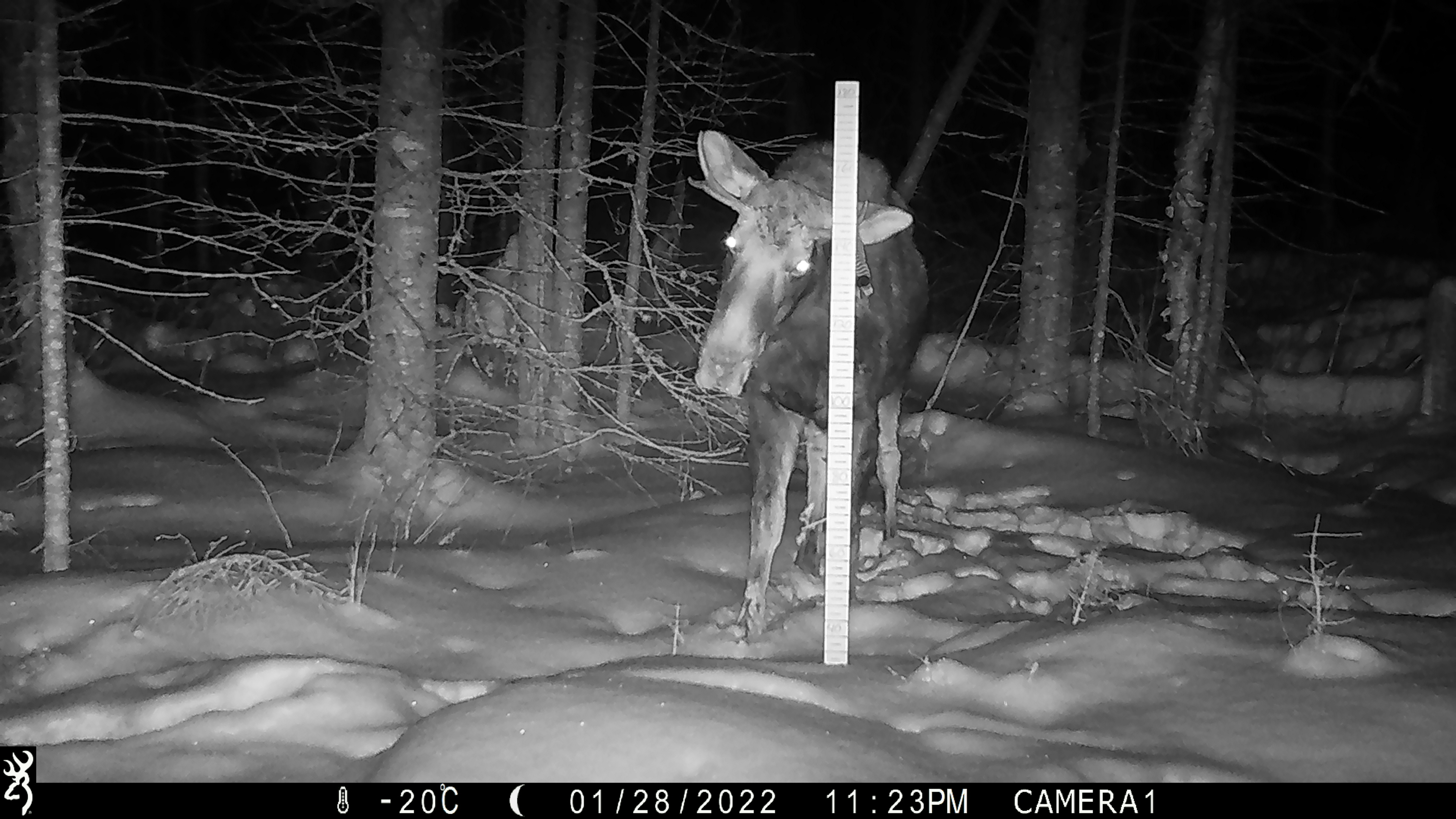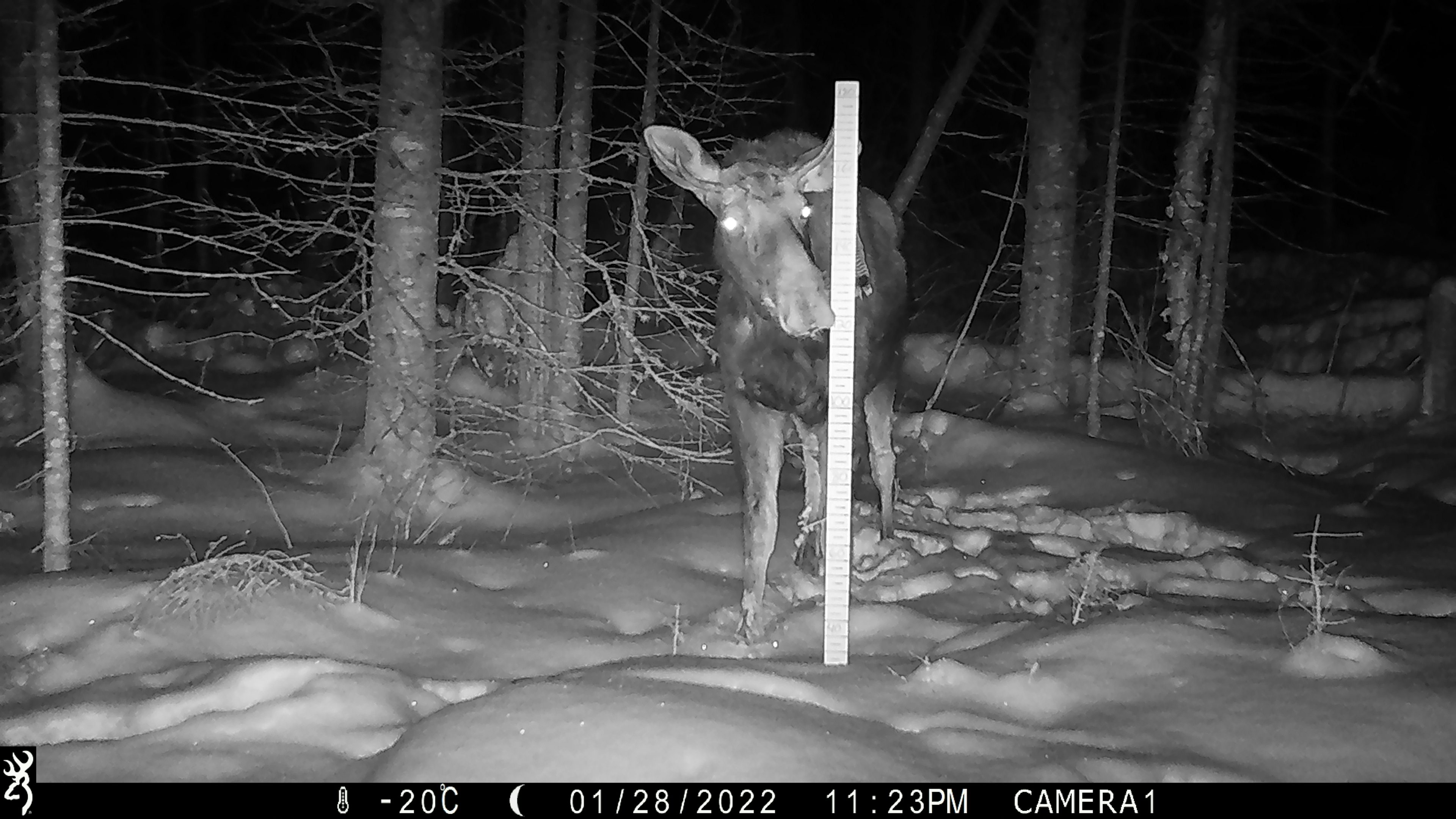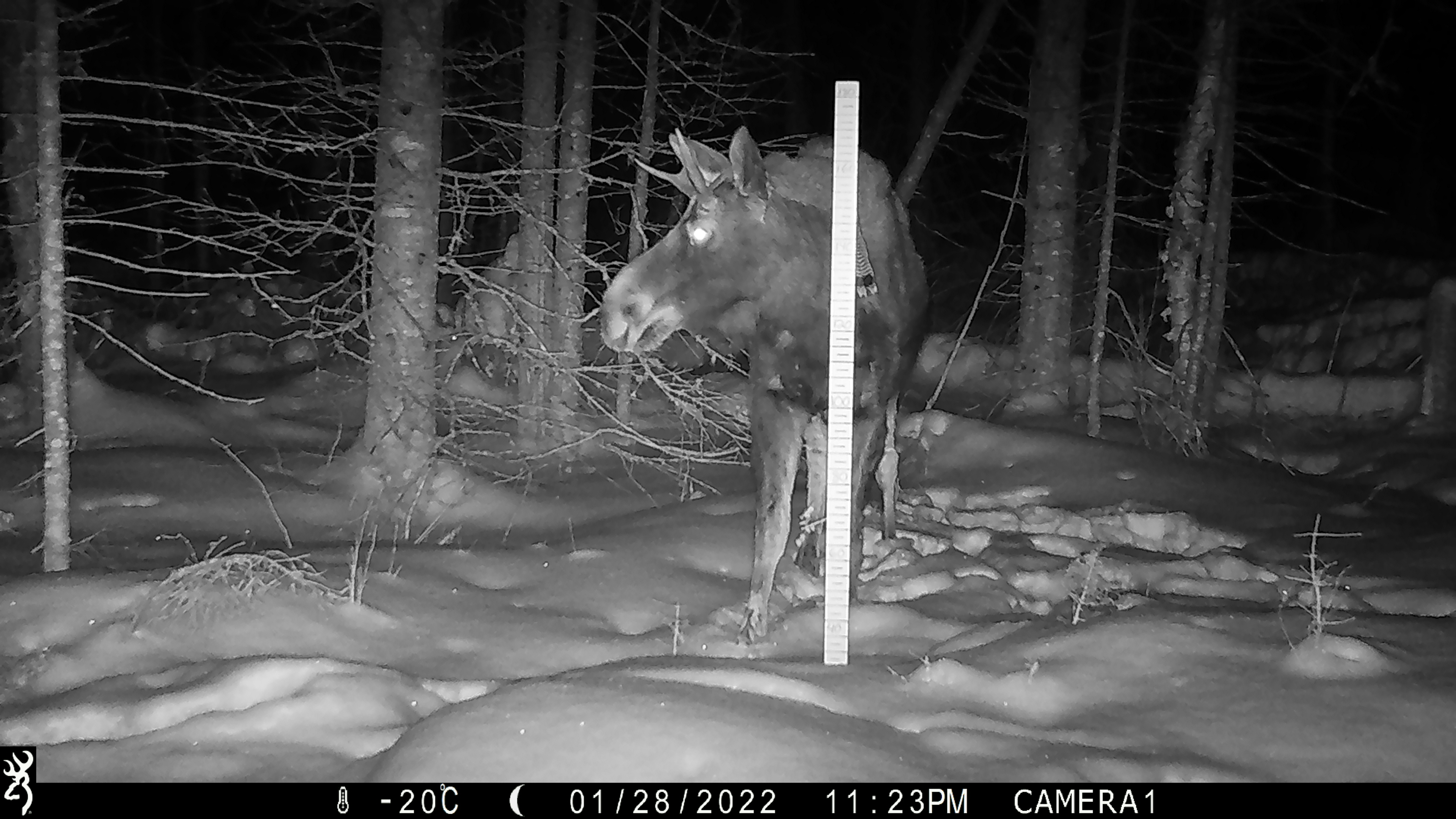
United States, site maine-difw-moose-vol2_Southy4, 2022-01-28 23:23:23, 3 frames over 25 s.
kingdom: Animalia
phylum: Chordata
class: Mammalia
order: Artiodactyla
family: Cervidae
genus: Alces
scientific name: Alces alces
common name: moose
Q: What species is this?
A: Moose (Alces alces).